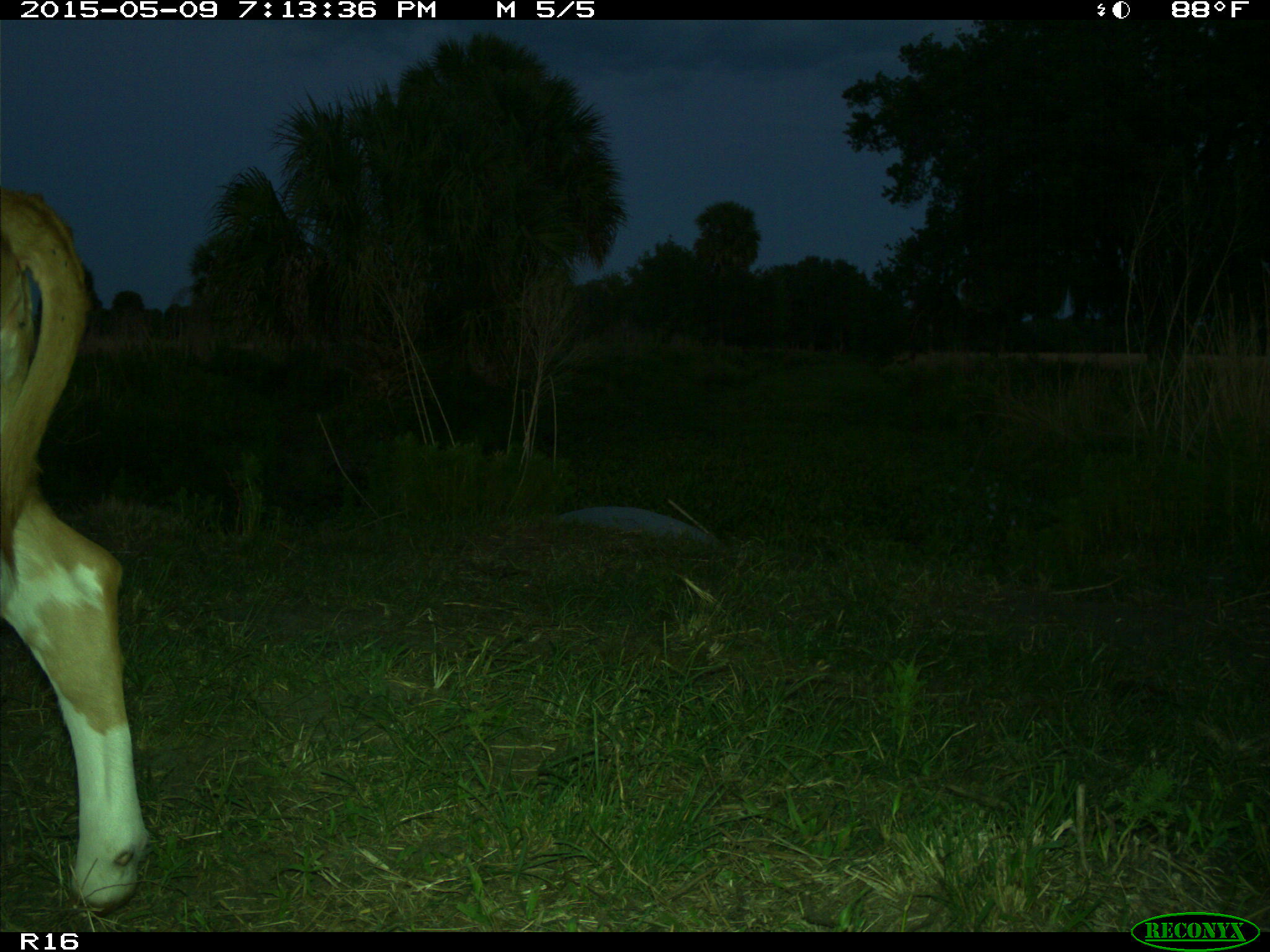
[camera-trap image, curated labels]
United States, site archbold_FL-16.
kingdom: Animalia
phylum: Chordata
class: Mammalia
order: Artiodactyla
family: Bovidae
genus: Bos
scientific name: Bos taurus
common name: domestic cow